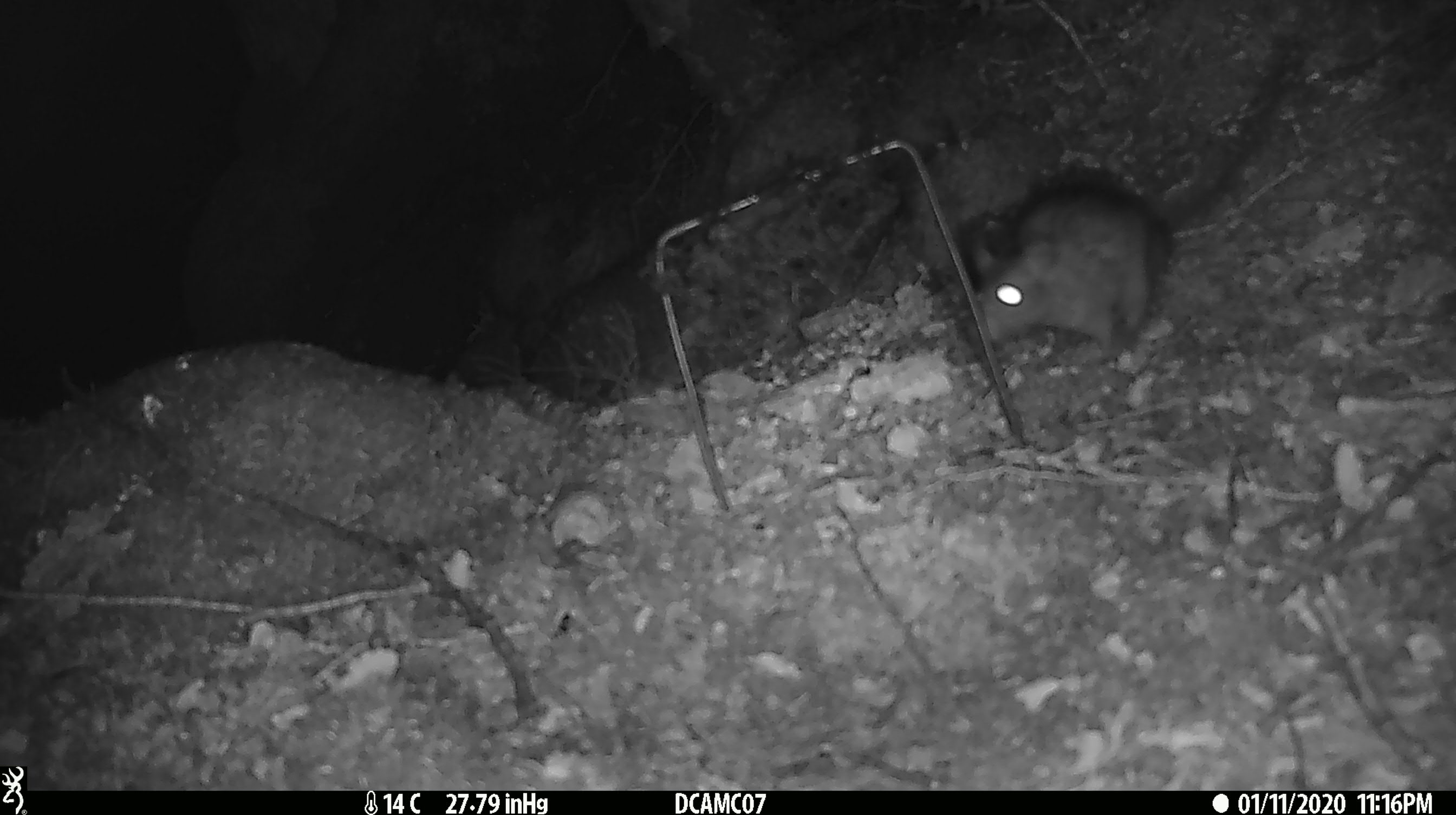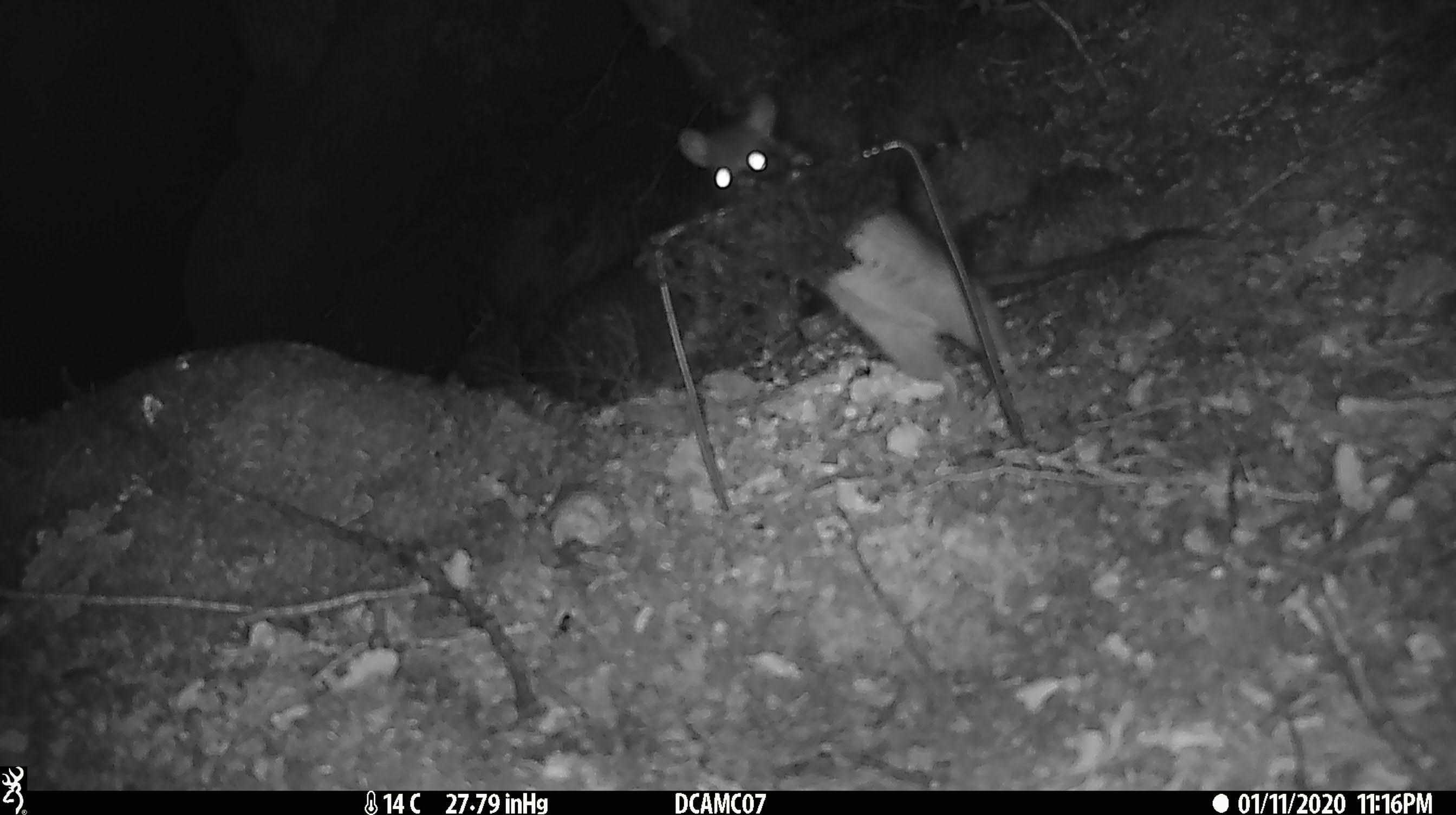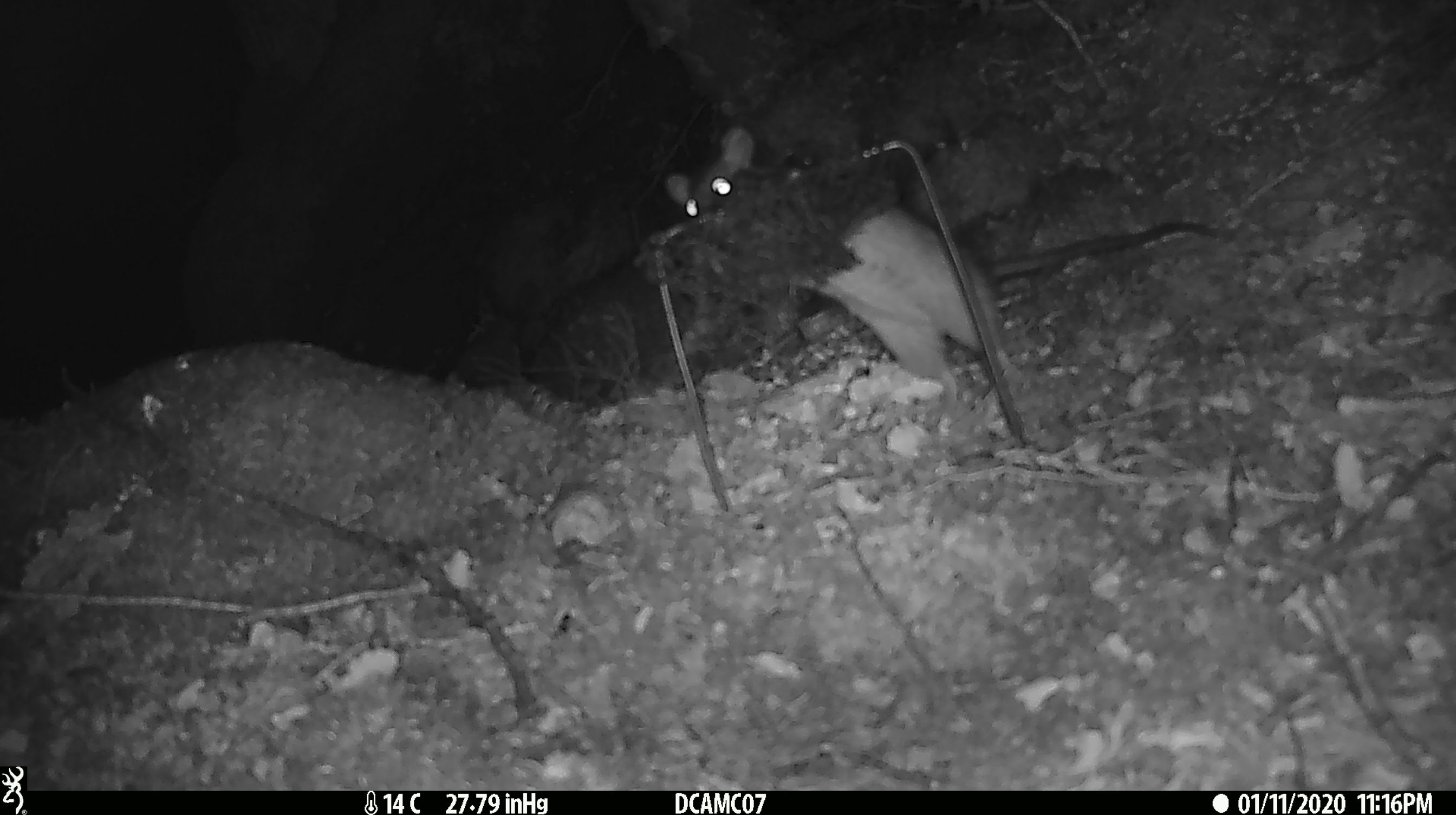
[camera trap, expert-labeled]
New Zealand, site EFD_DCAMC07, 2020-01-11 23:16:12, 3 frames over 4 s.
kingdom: Animalia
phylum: Chordata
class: Mammalia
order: Rodentia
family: Muridae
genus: Rattus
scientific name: Rattus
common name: rat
Rat (Rattus).